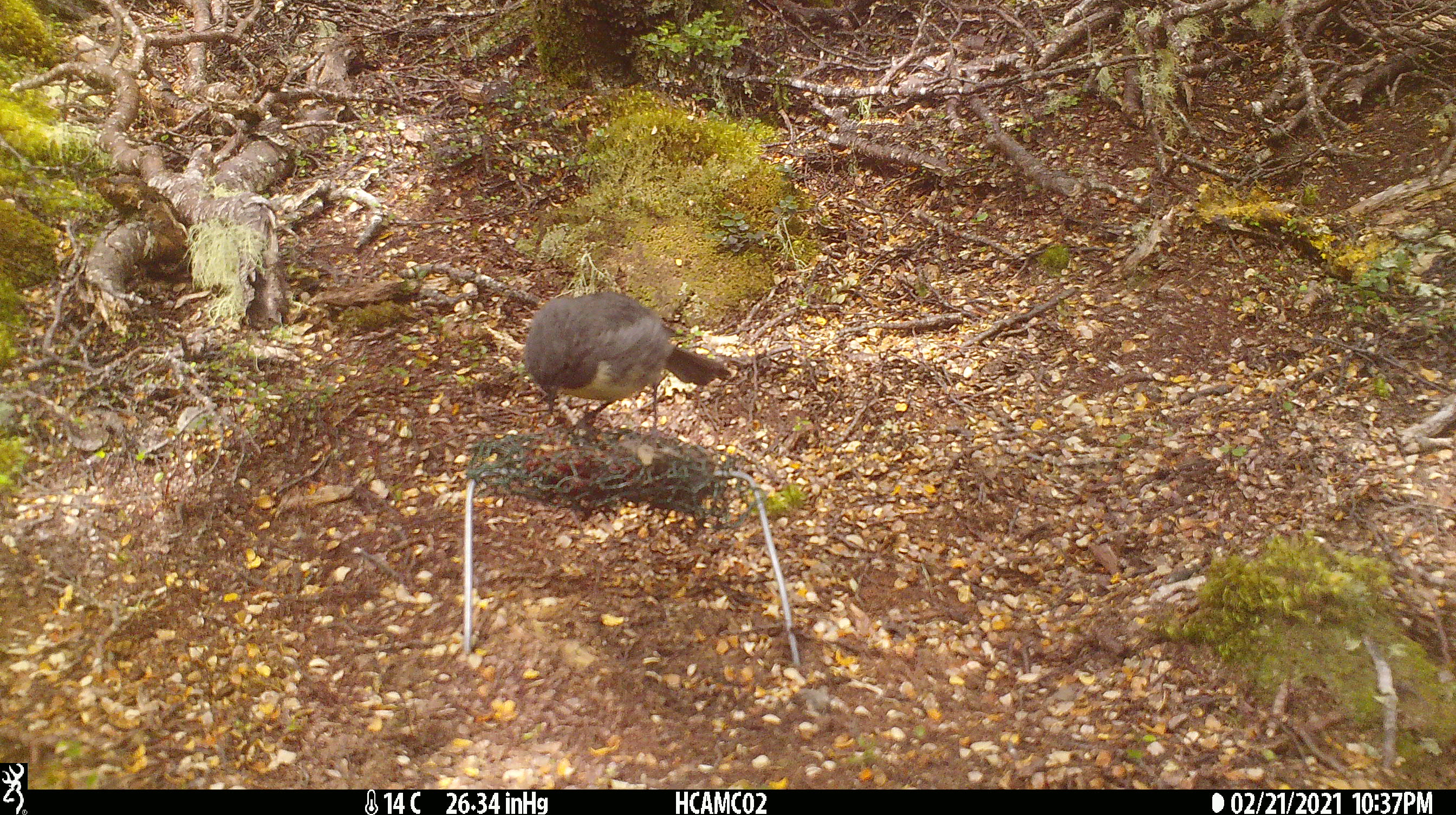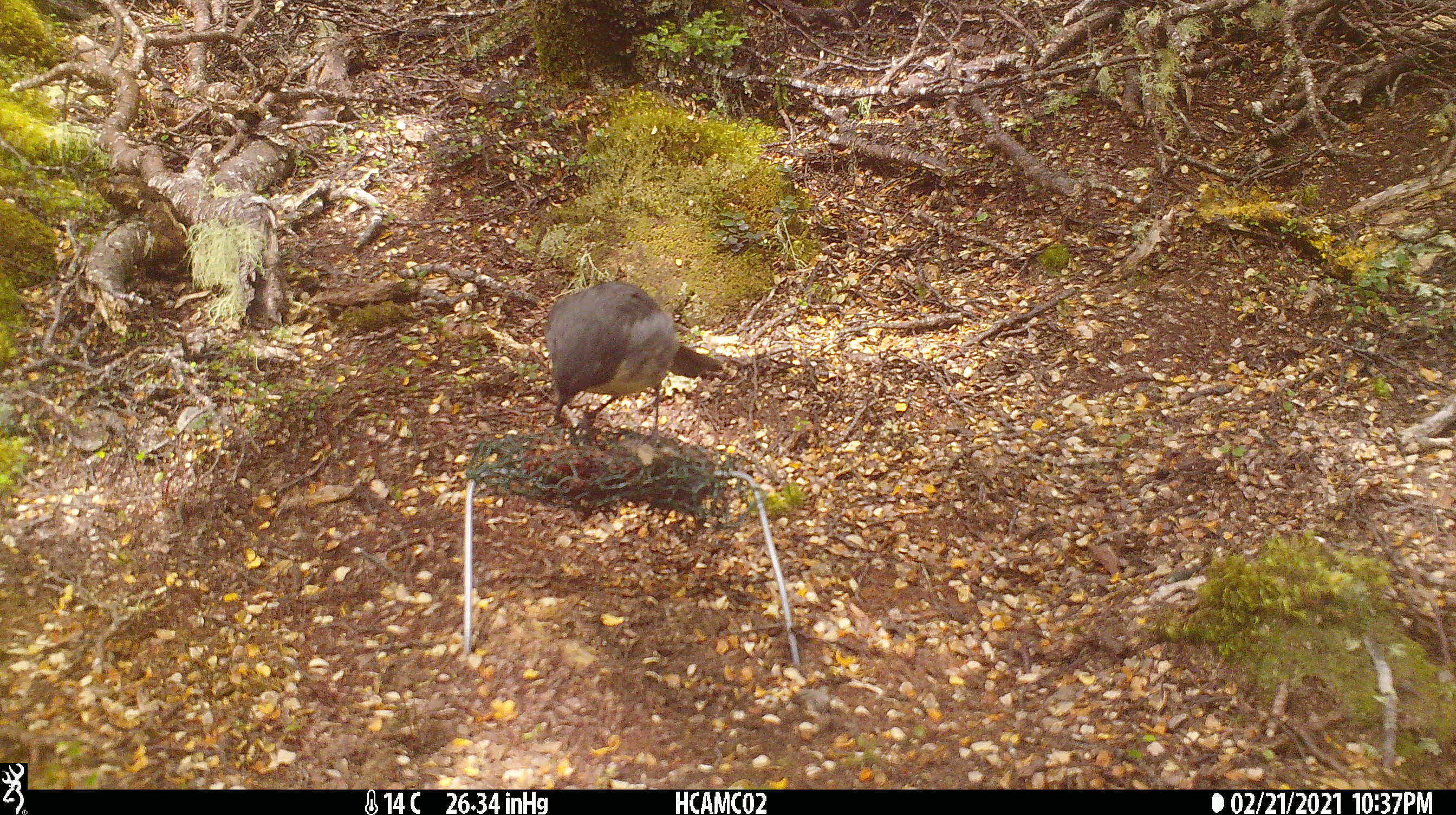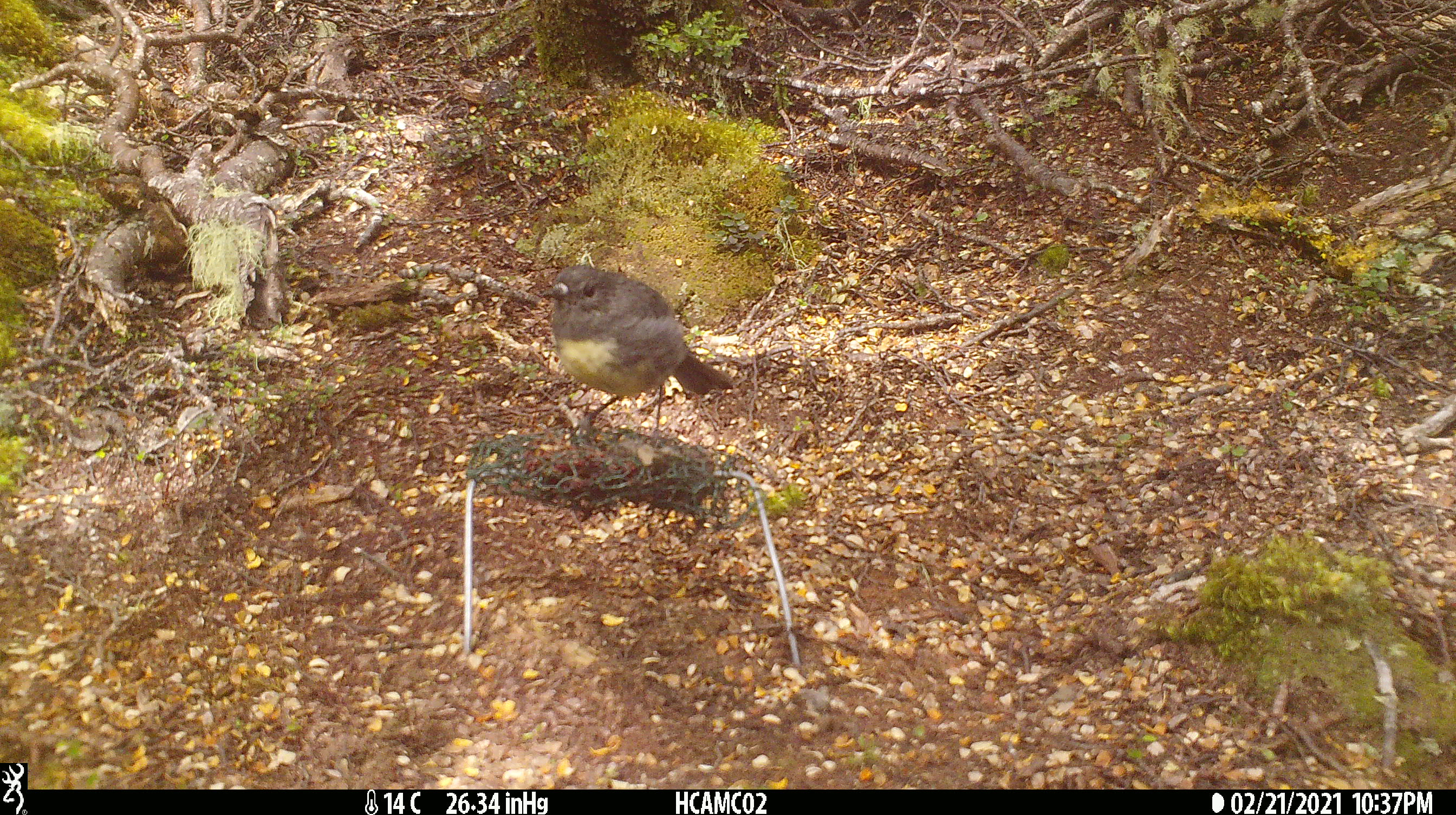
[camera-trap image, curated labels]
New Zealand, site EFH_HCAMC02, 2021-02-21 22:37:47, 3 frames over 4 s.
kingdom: Animalia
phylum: Chordata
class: Aves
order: Passeriformes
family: Petroicidae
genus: Petroica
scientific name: Petroica australis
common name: new zealand robin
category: robin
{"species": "robin (new zealand robin) (Petroica australis)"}